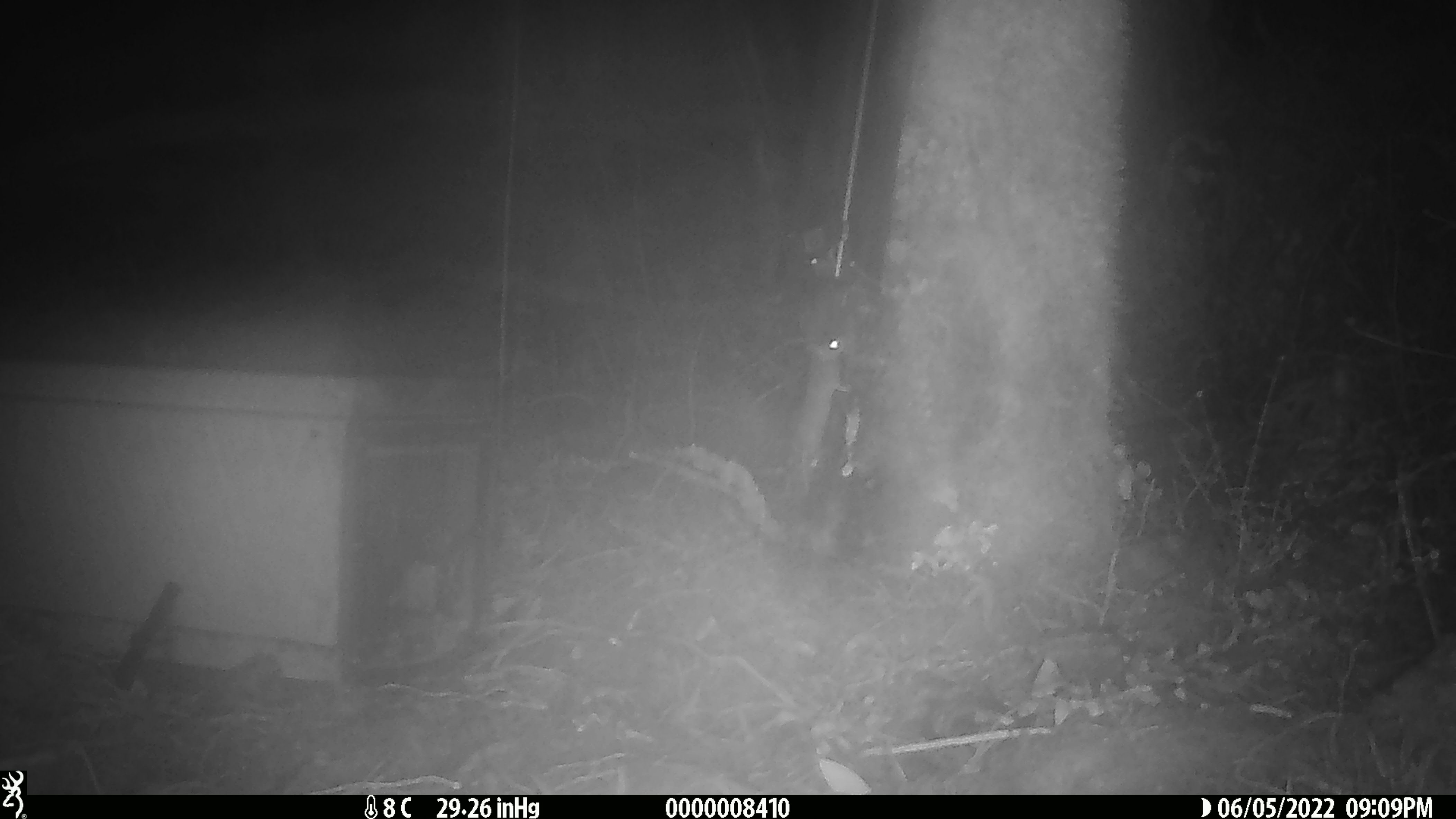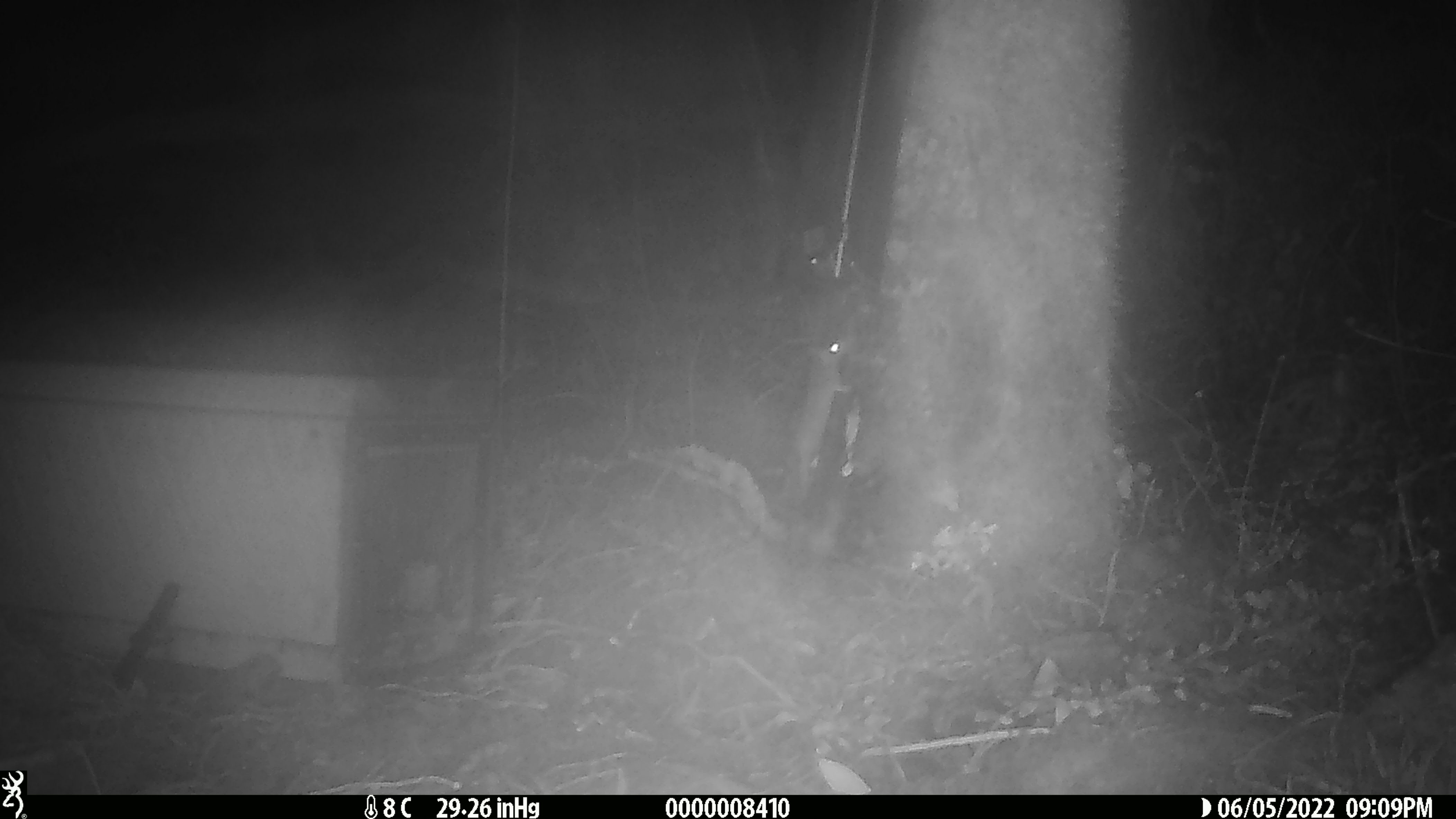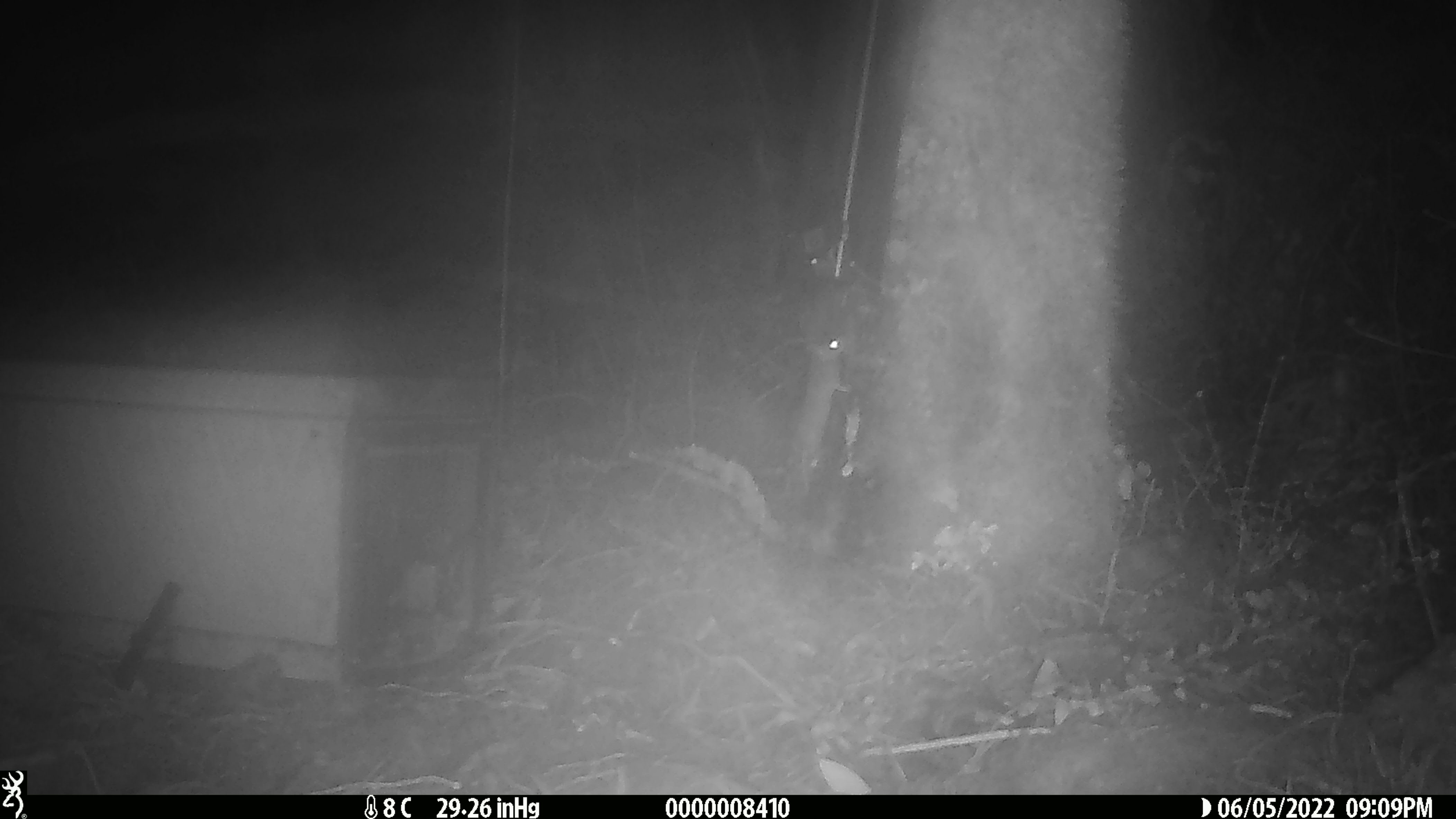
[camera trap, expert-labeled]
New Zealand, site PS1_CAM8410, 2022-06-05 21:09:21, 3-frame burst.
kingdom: Animalia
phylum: Chordata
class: Mammalia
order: Rodentia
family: Muridae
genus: Mus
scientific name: Mus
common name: mouse